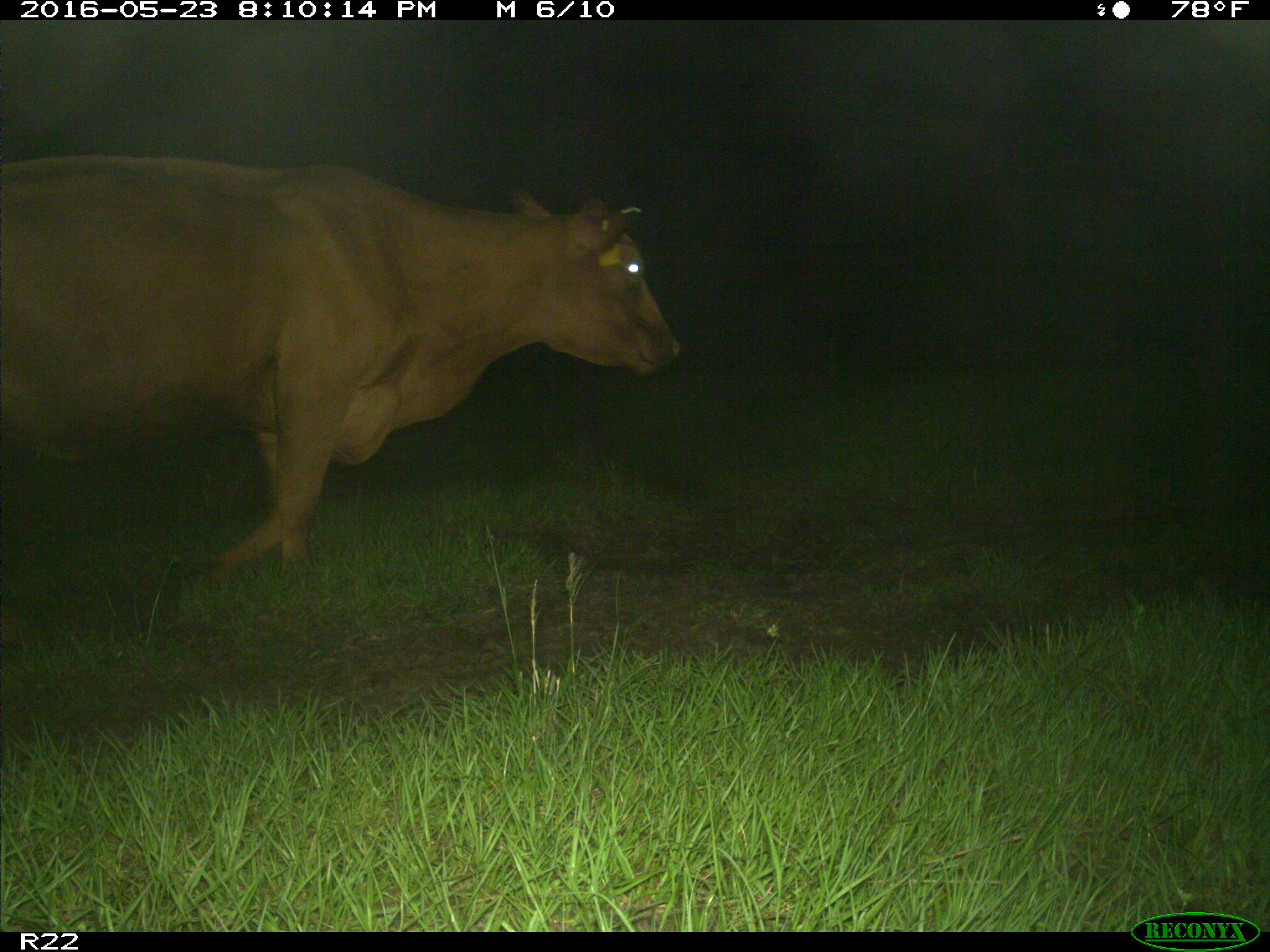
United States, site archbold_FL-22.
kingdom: Animalia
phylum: Chordata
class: Mammalia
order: Artiodactyla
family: Bovidae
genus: Bos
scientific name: Bos taurus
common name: domestic cow